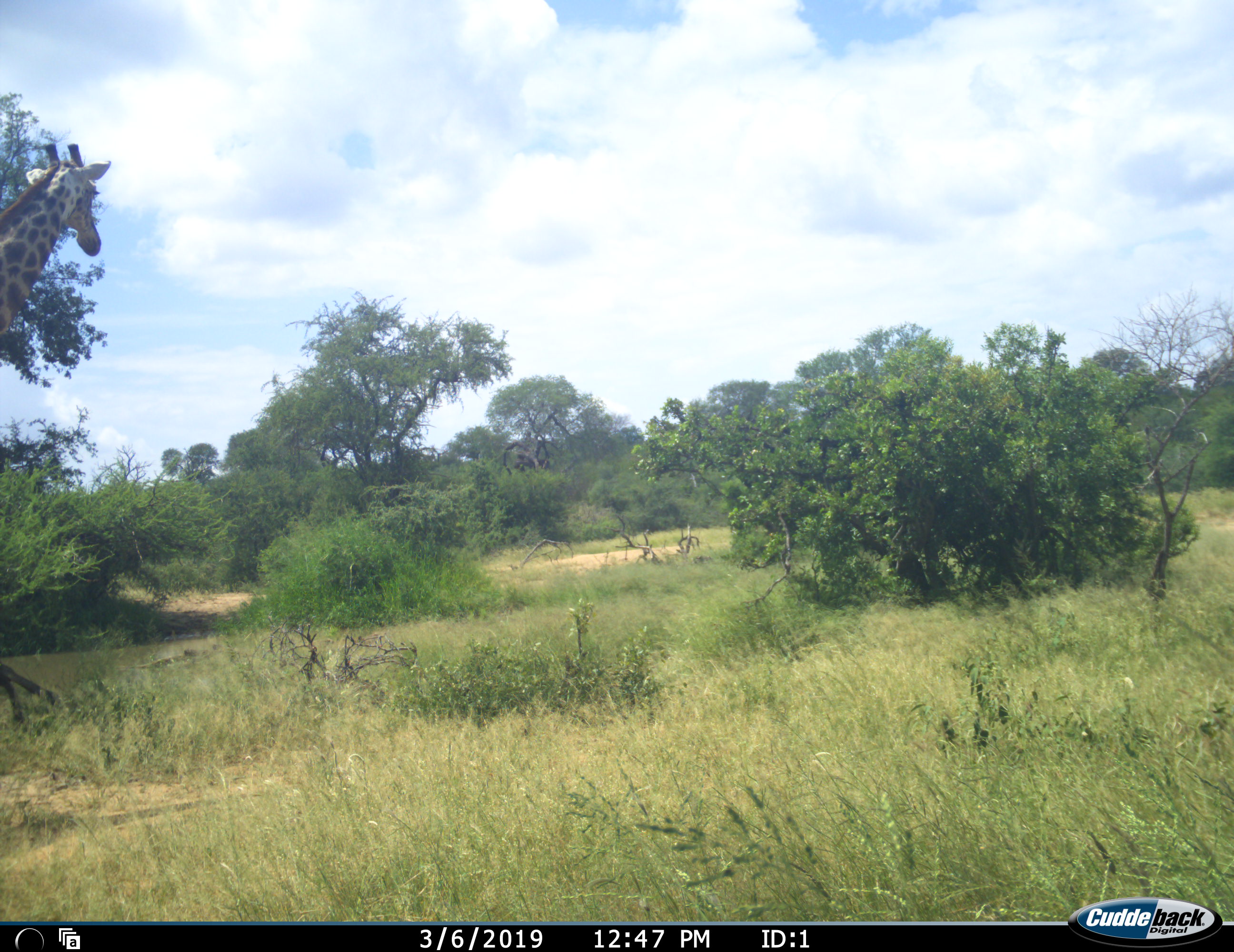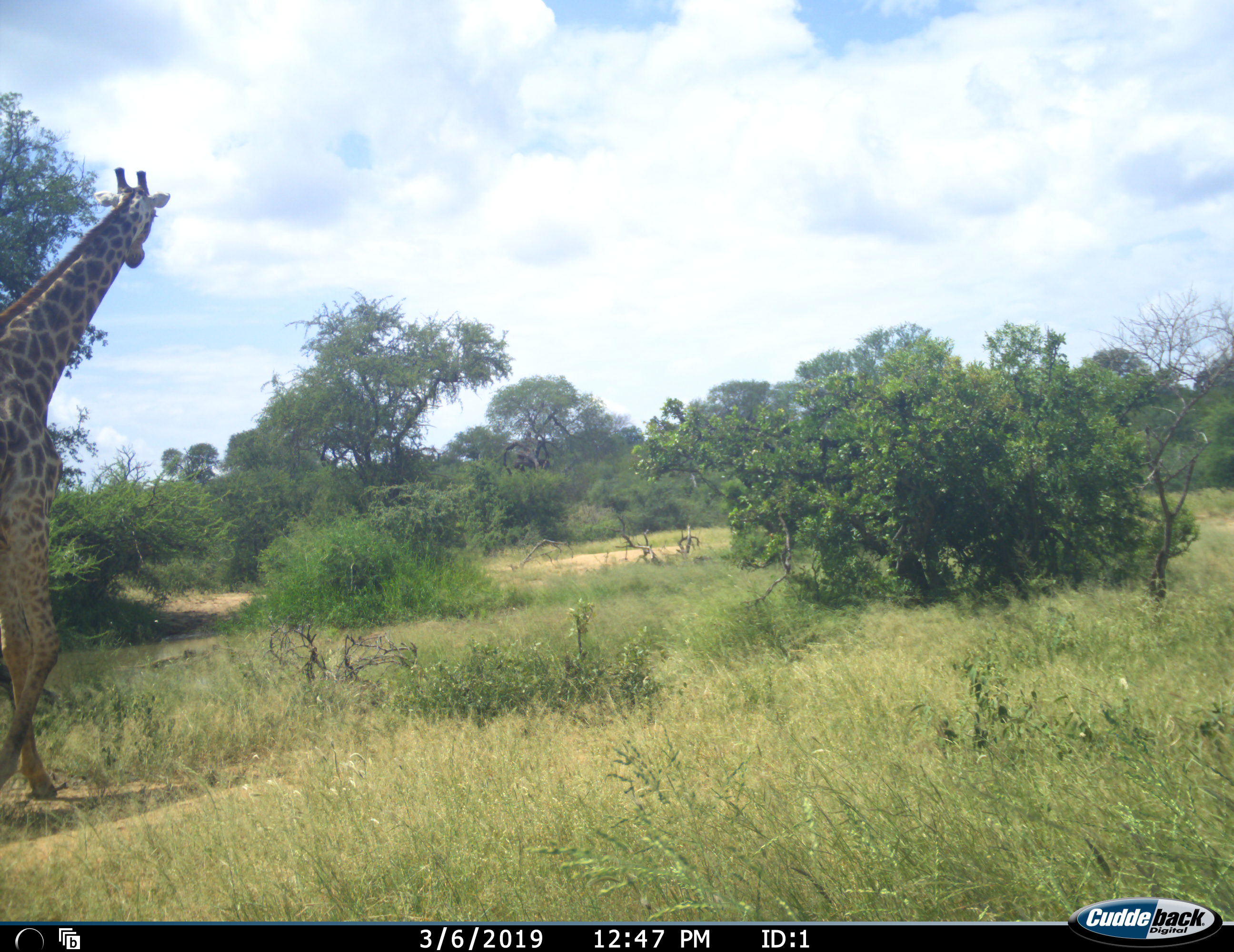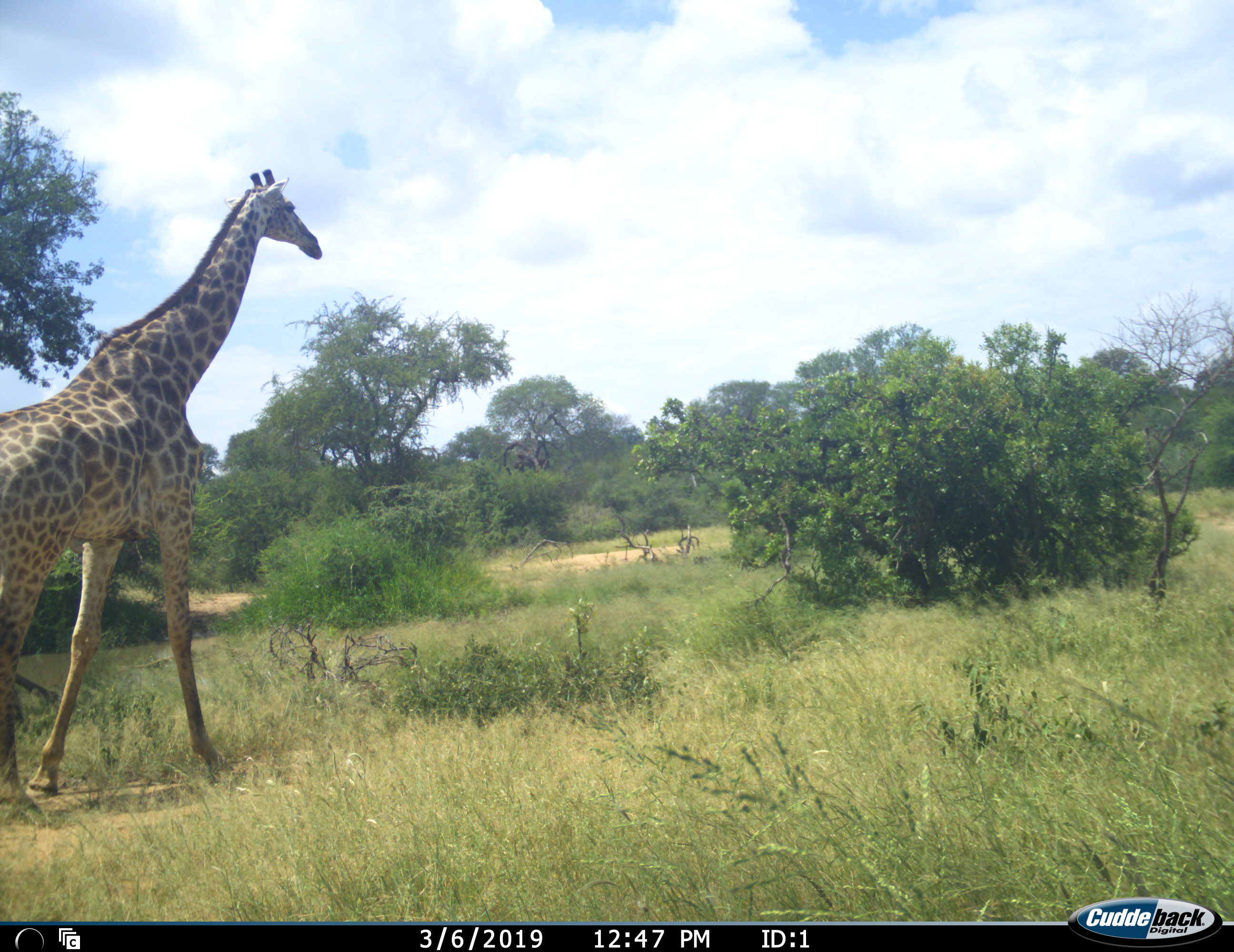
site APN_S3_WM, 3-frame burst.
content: unidentified animal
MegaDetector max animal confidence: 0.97